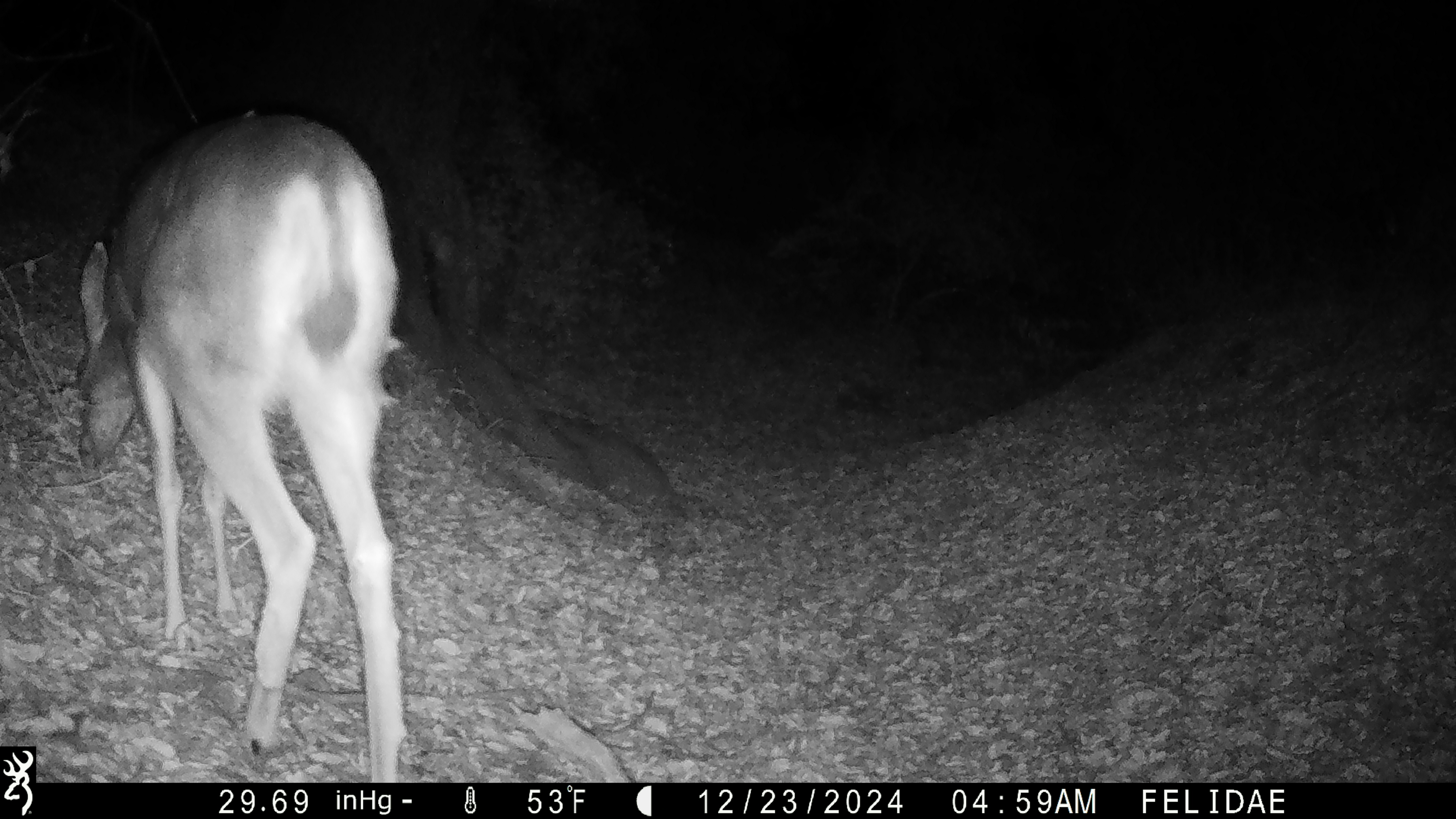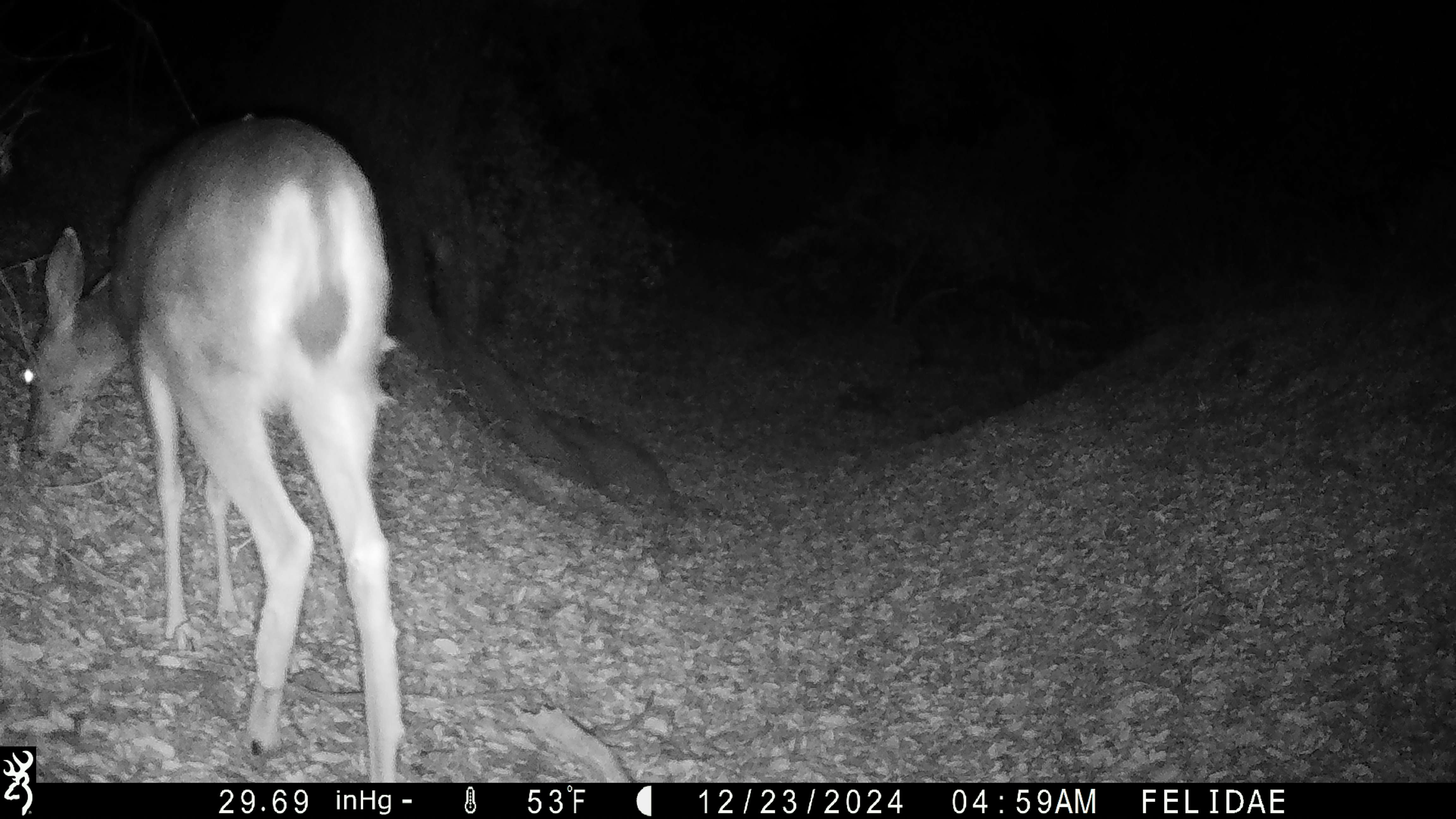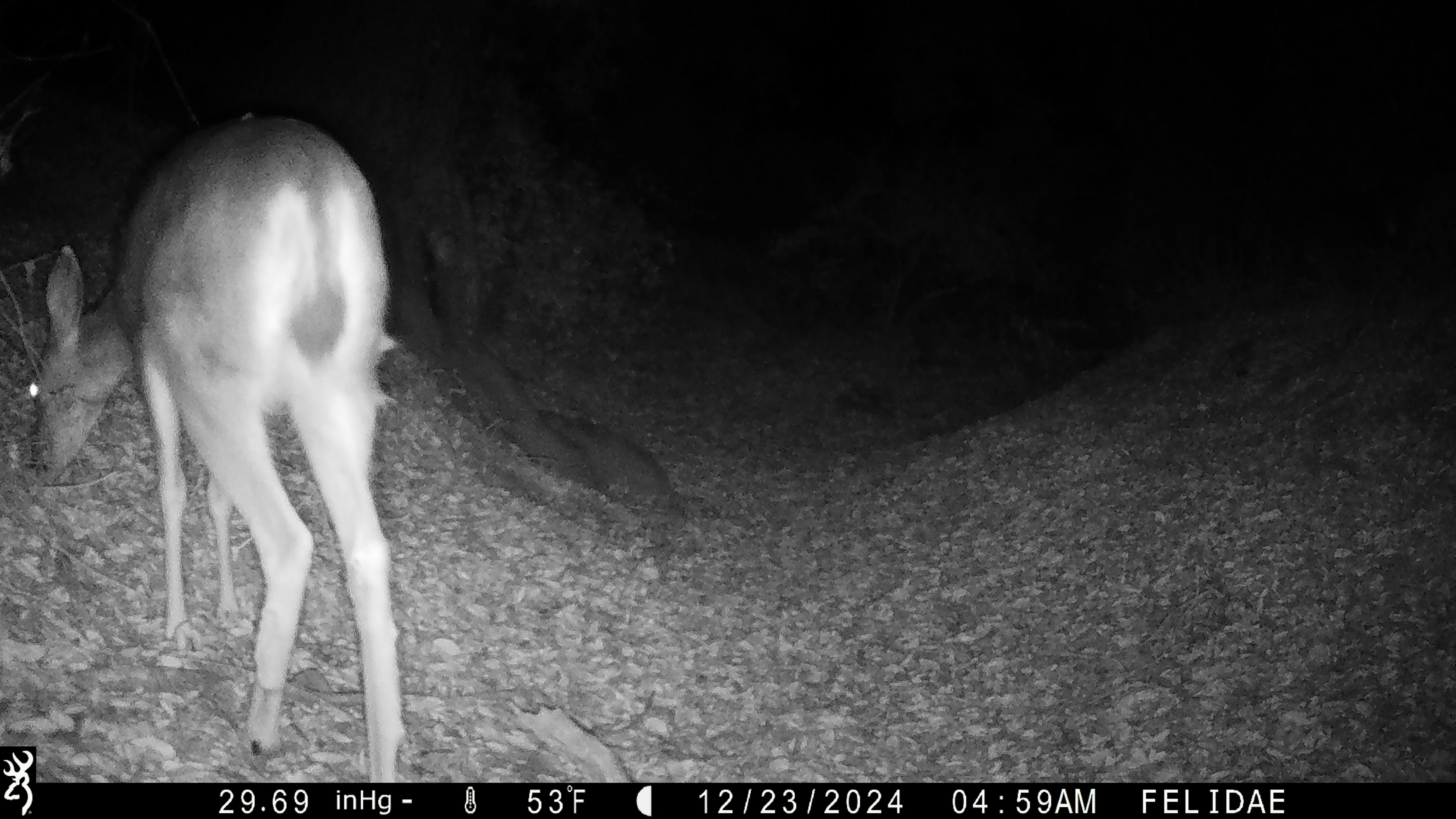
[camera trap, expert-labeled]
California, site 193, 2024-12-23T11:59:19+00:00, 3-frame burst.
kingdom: Animalia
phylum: Chordata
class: Mammalia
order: Artiodactyla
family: Cervidae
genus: Odocoileus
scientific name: Odocoileus hemionus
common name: mule deer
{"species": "mule deer (Odocoileus hemionus)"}